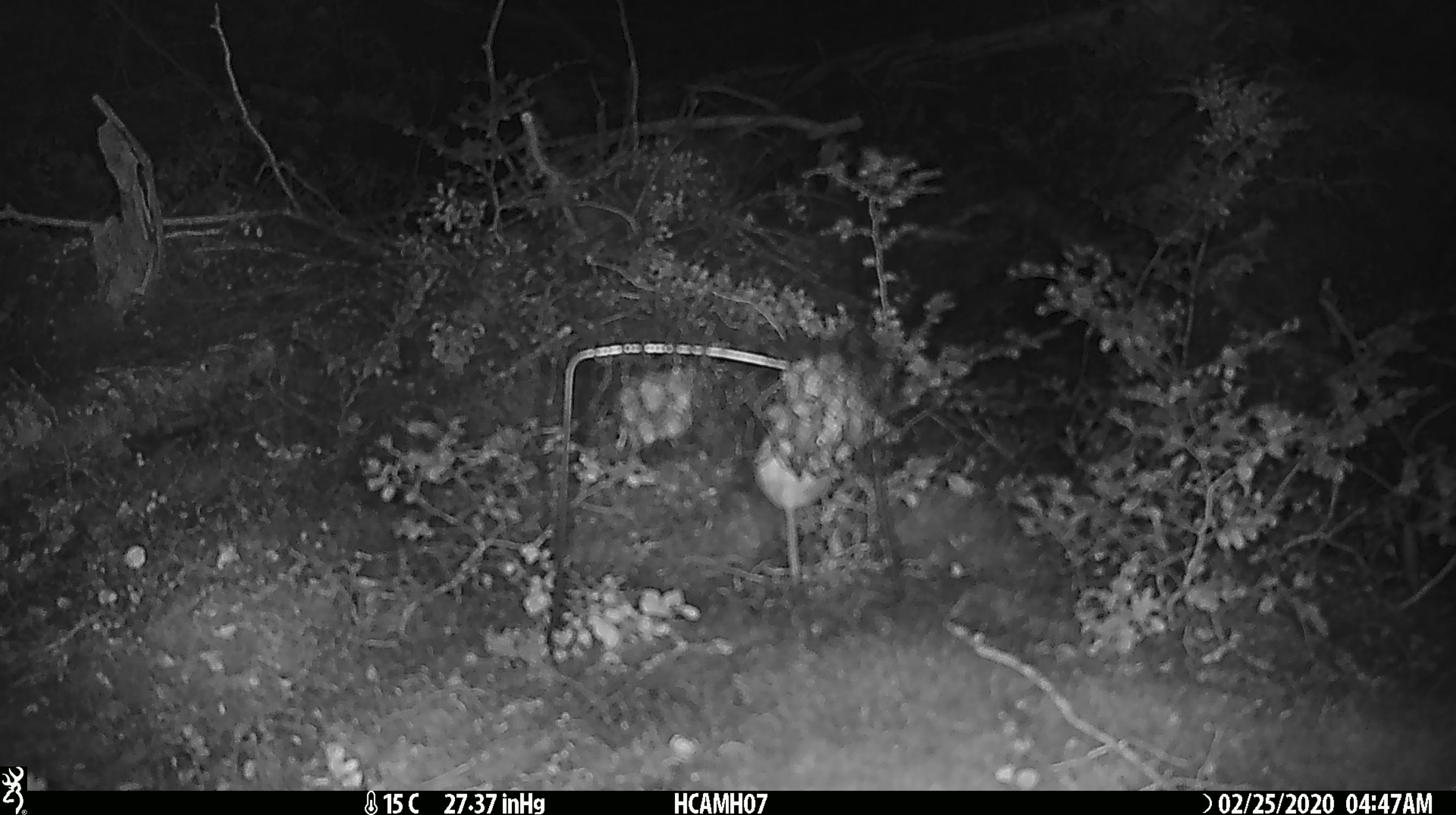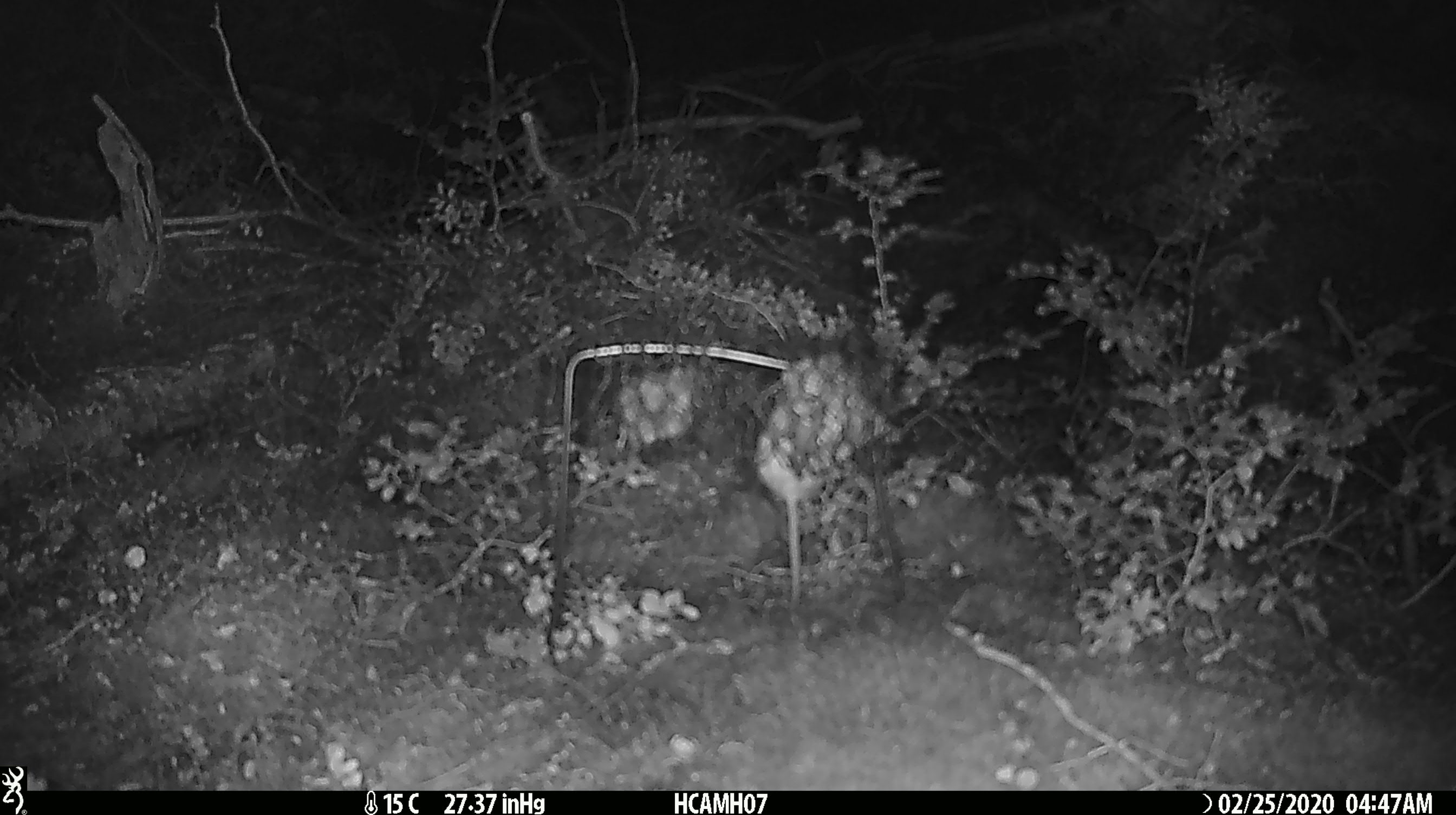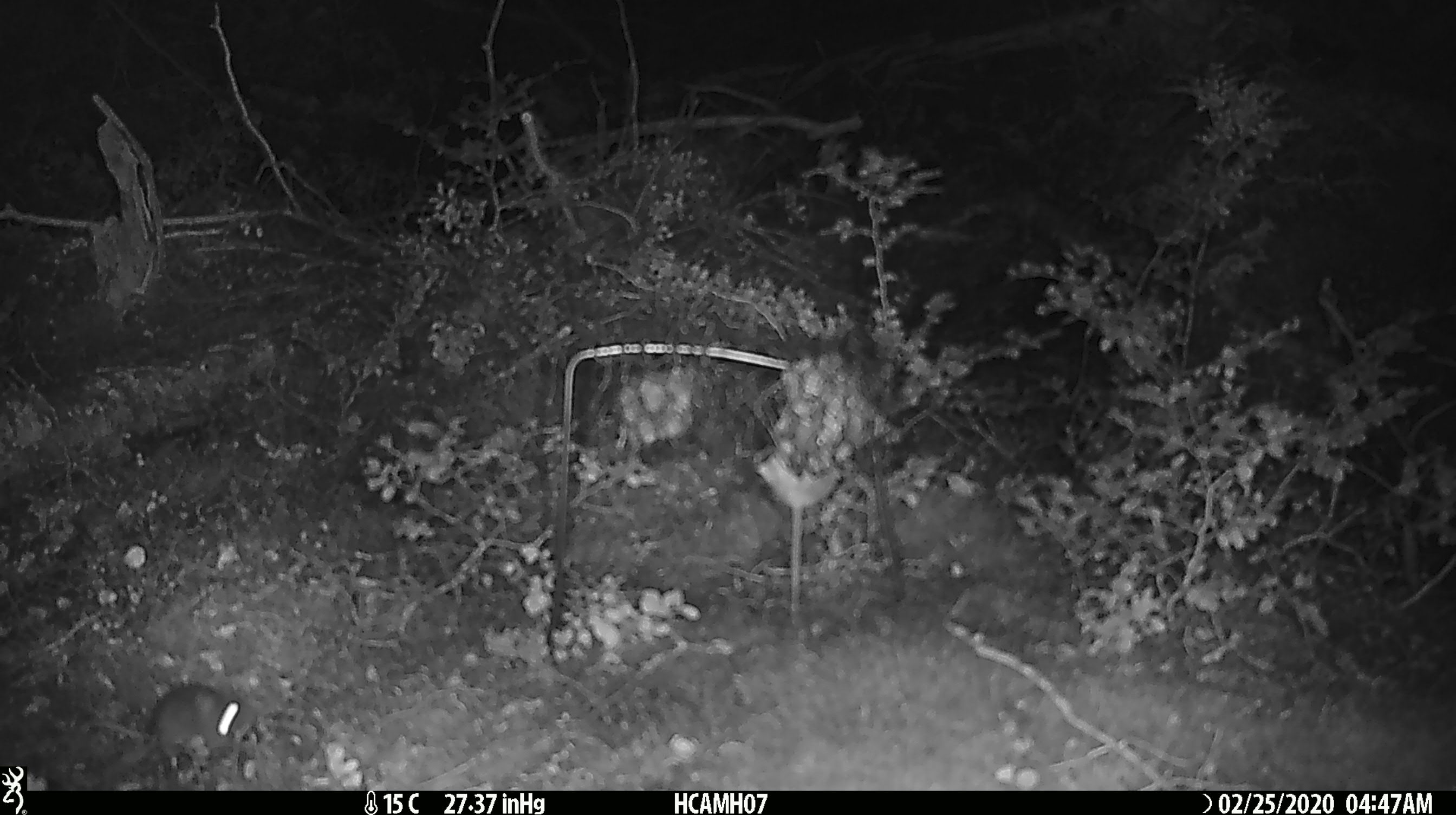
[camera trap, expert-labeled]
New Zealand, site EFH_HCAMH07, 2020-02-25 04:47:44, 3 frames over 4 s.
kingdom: Animalia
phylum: Chordata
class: Mammalia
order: Rodentia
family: Muridae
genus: Mus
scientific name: Mus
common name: mouse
Mouse (Mus).